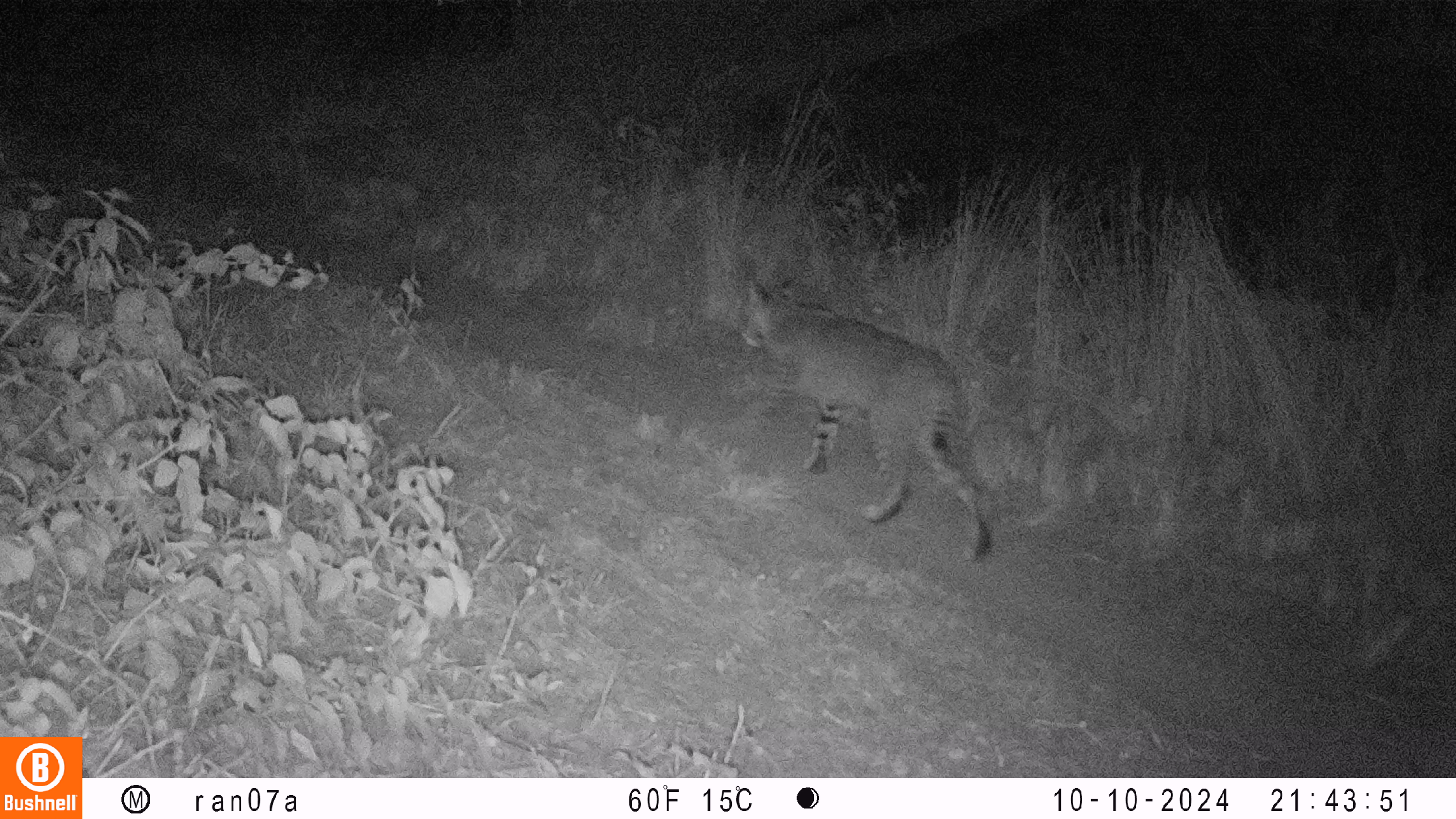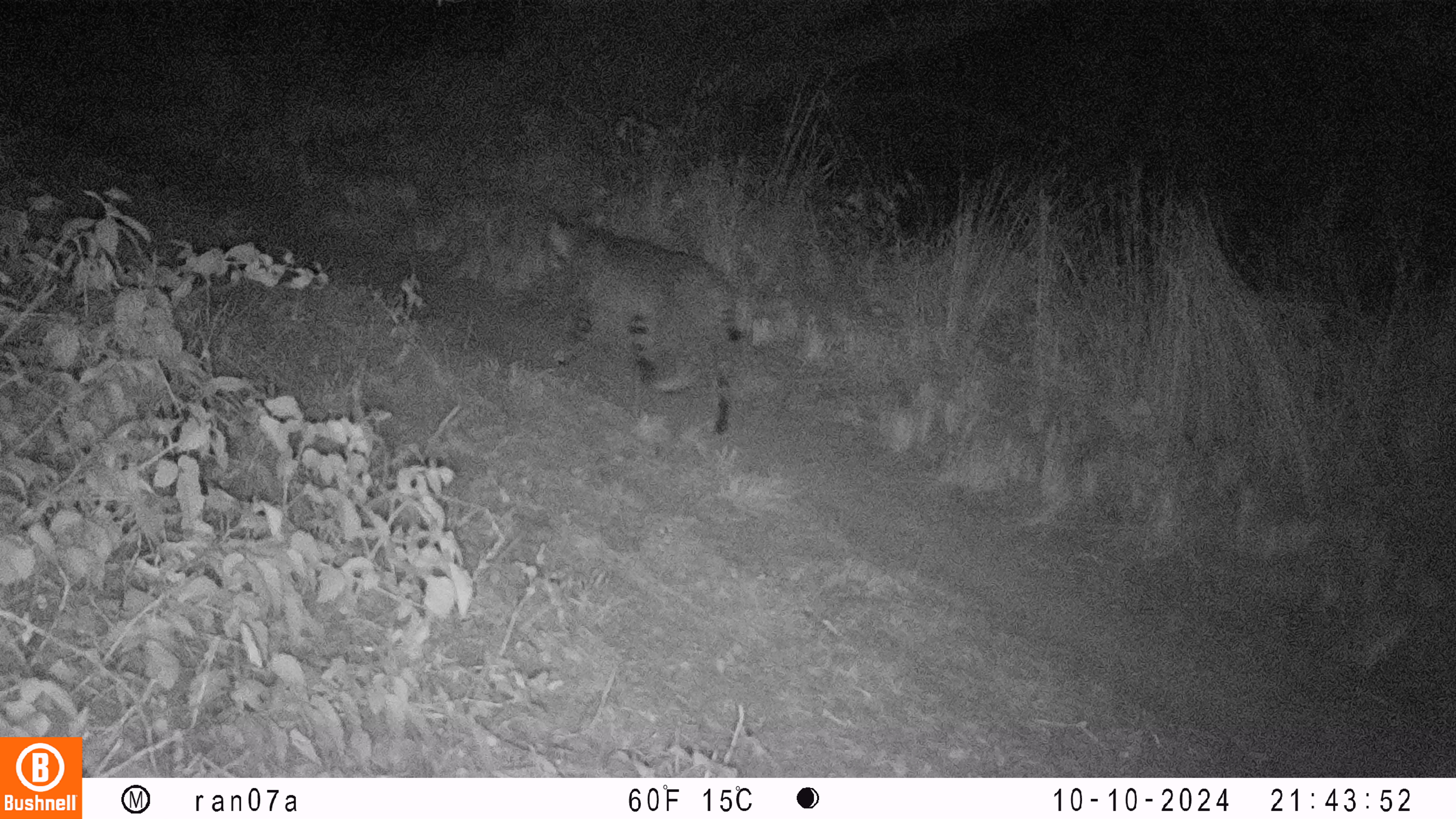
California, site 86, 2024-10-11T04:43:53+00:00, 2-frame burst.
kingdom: Animalia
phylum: Chordata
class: Mammalia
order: Carnivora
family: Felidae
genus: Lynx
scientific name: Lynx rufus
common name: bobcat